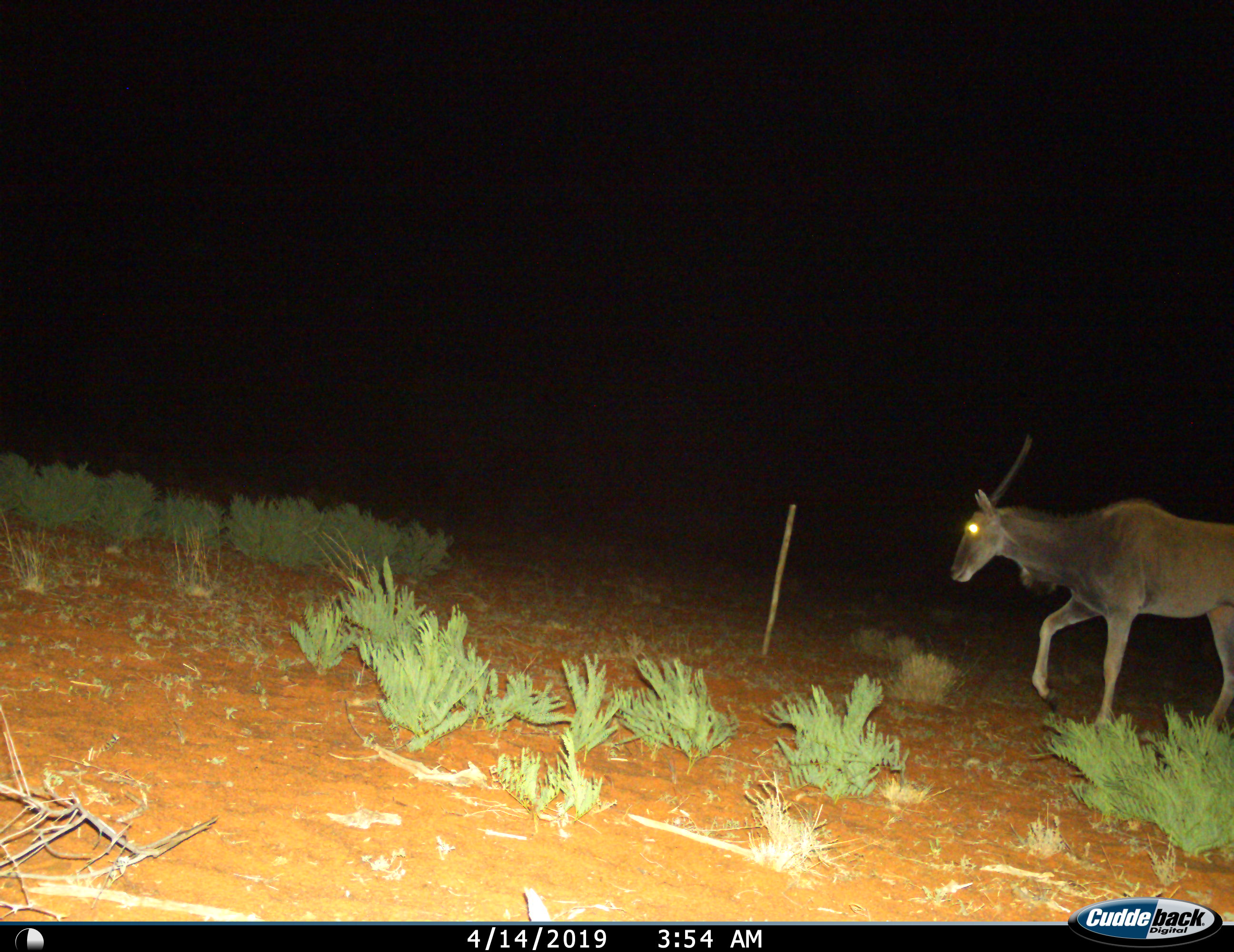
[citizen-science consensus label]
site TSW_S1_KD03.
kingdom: Animalia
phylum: Chordata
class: Mammalia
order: Artiodactyla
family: Bovidae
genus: Tragelaphus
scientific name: Tragelaphus oryx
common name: eland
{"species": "eland (Tragelaphus oryx)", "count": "1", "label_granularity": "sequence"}